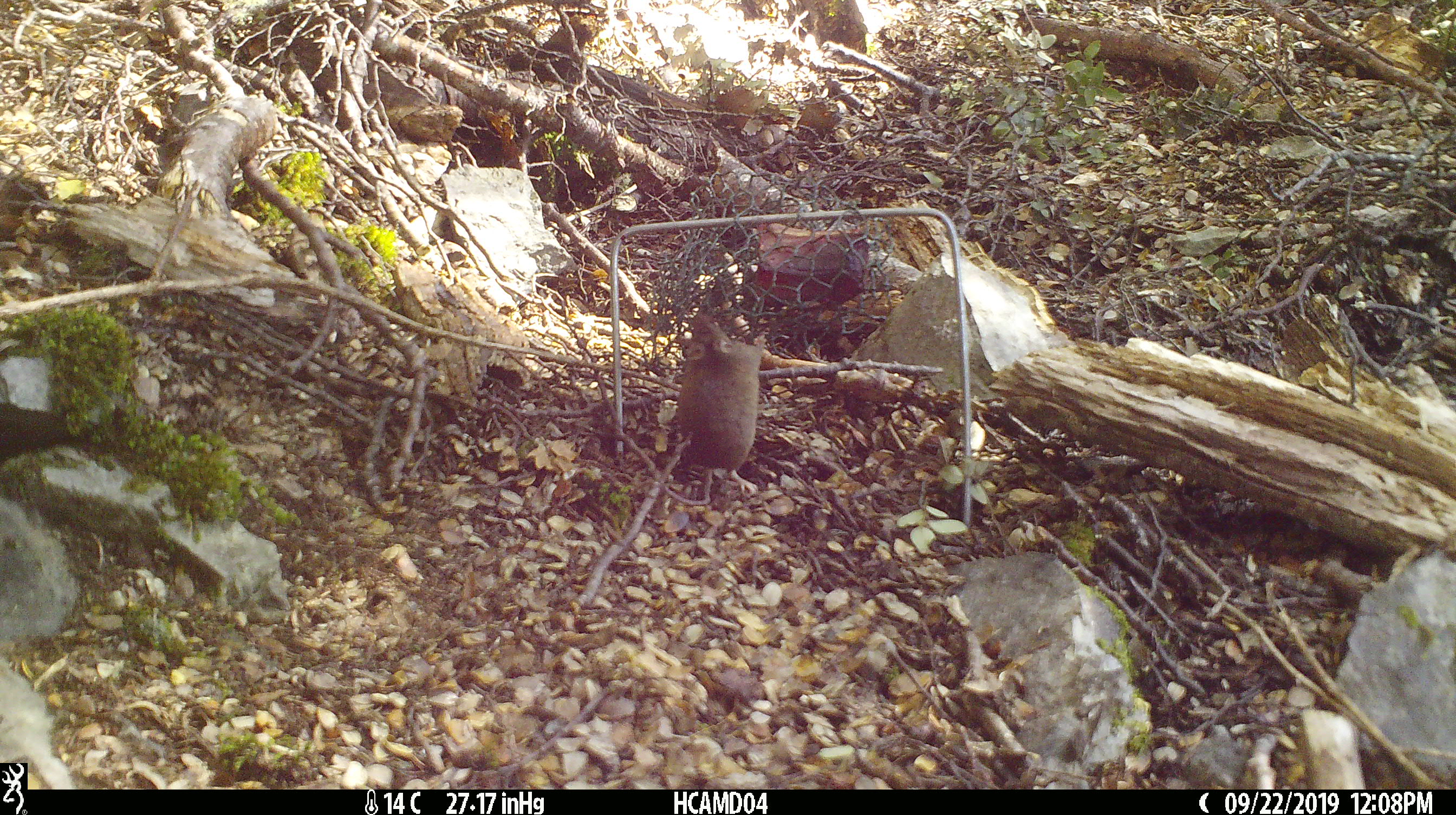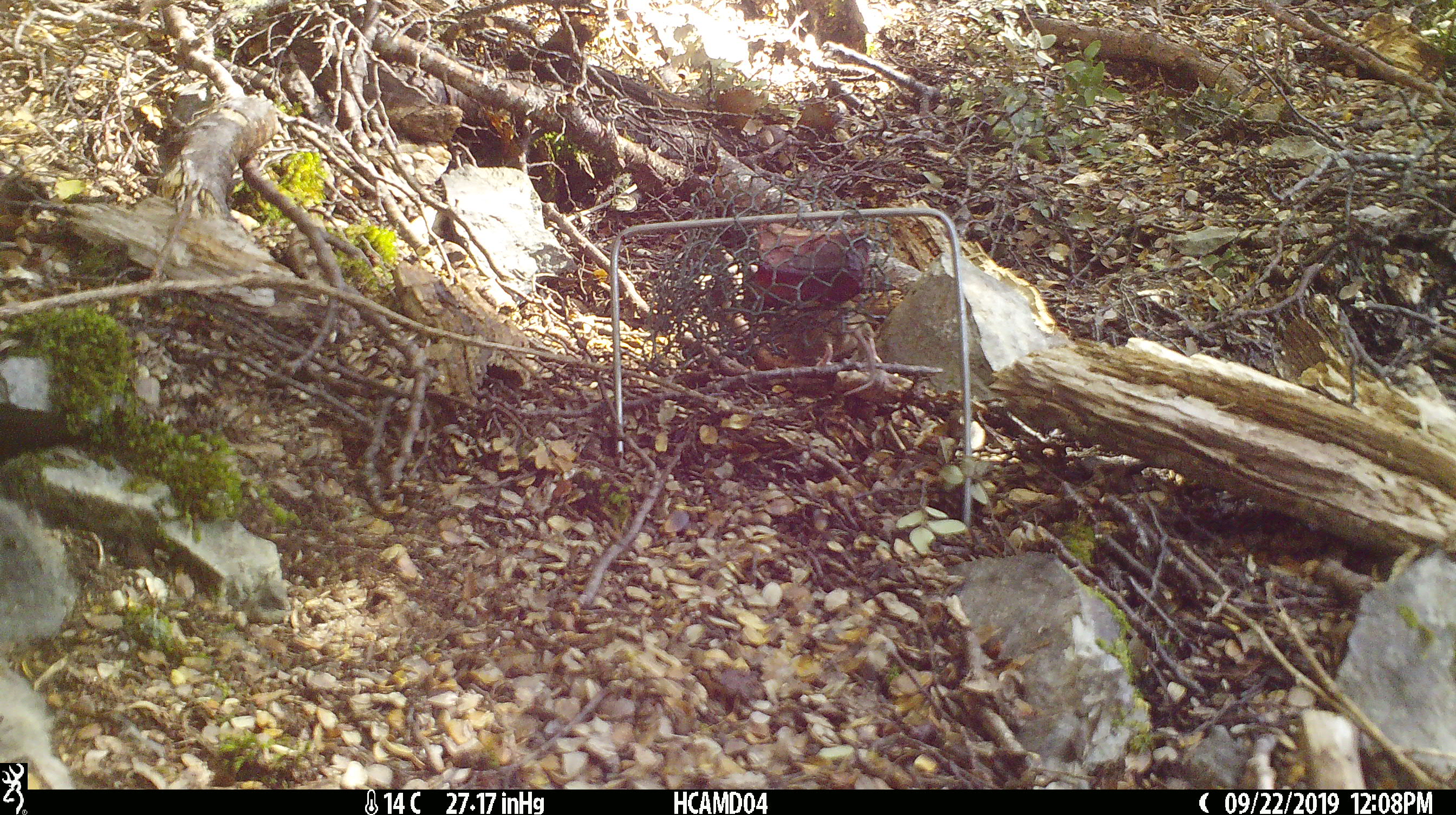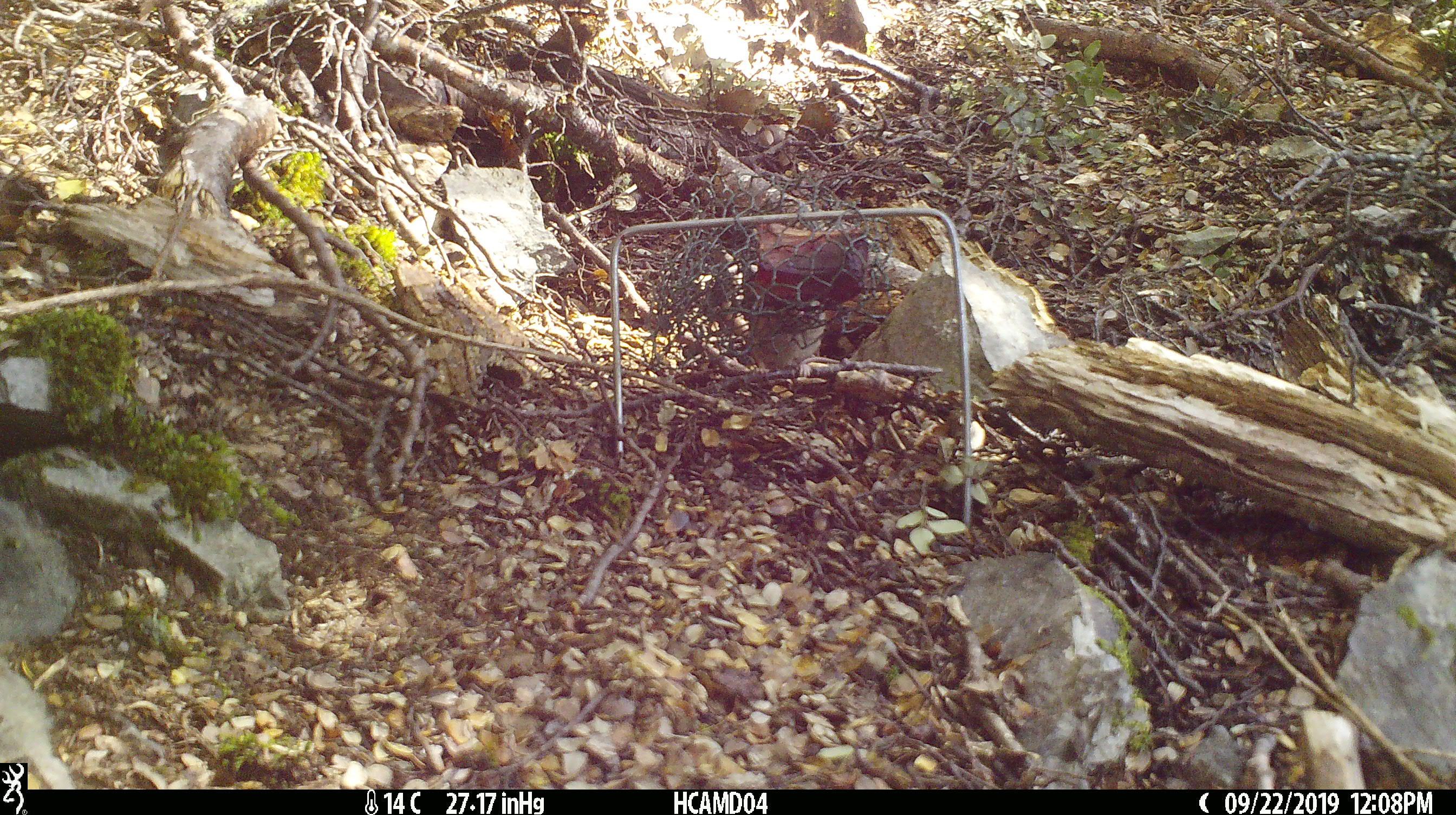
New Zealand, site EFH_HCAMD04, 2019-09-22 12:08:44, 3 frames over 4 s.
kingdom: Animalia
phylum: Chordata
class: Mammalia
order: Rodentia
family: Muridae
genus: Mus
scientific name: Mus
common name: mouse